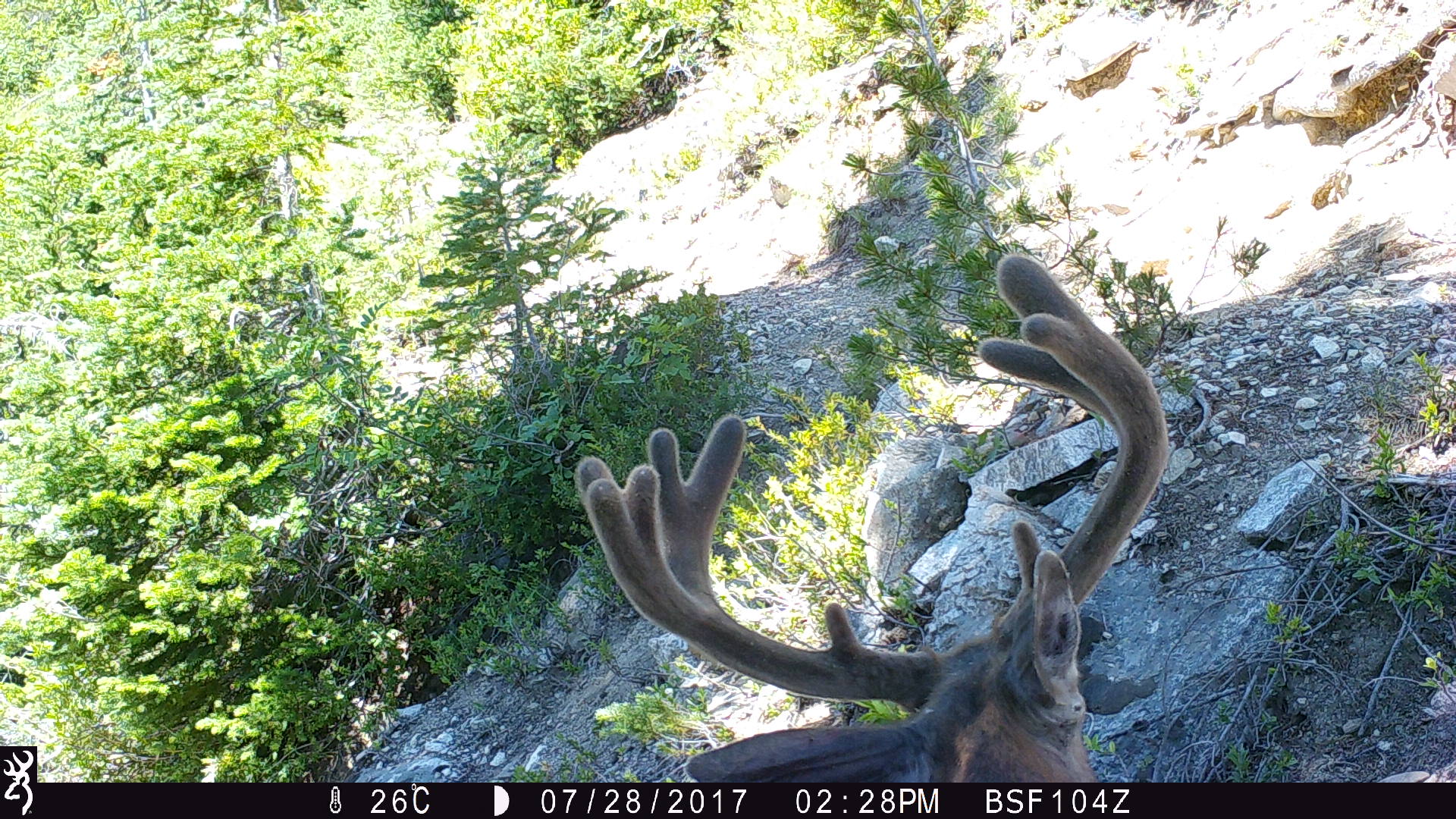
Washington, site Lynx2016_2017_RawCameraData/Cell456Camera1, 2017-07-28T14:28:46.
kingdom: Animalia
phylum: Chordata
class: Mammalia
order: Artiodactyla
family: Cervidae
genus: Odocoileus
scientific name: Odocoileus hemionus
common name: mule deer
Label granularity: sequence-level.